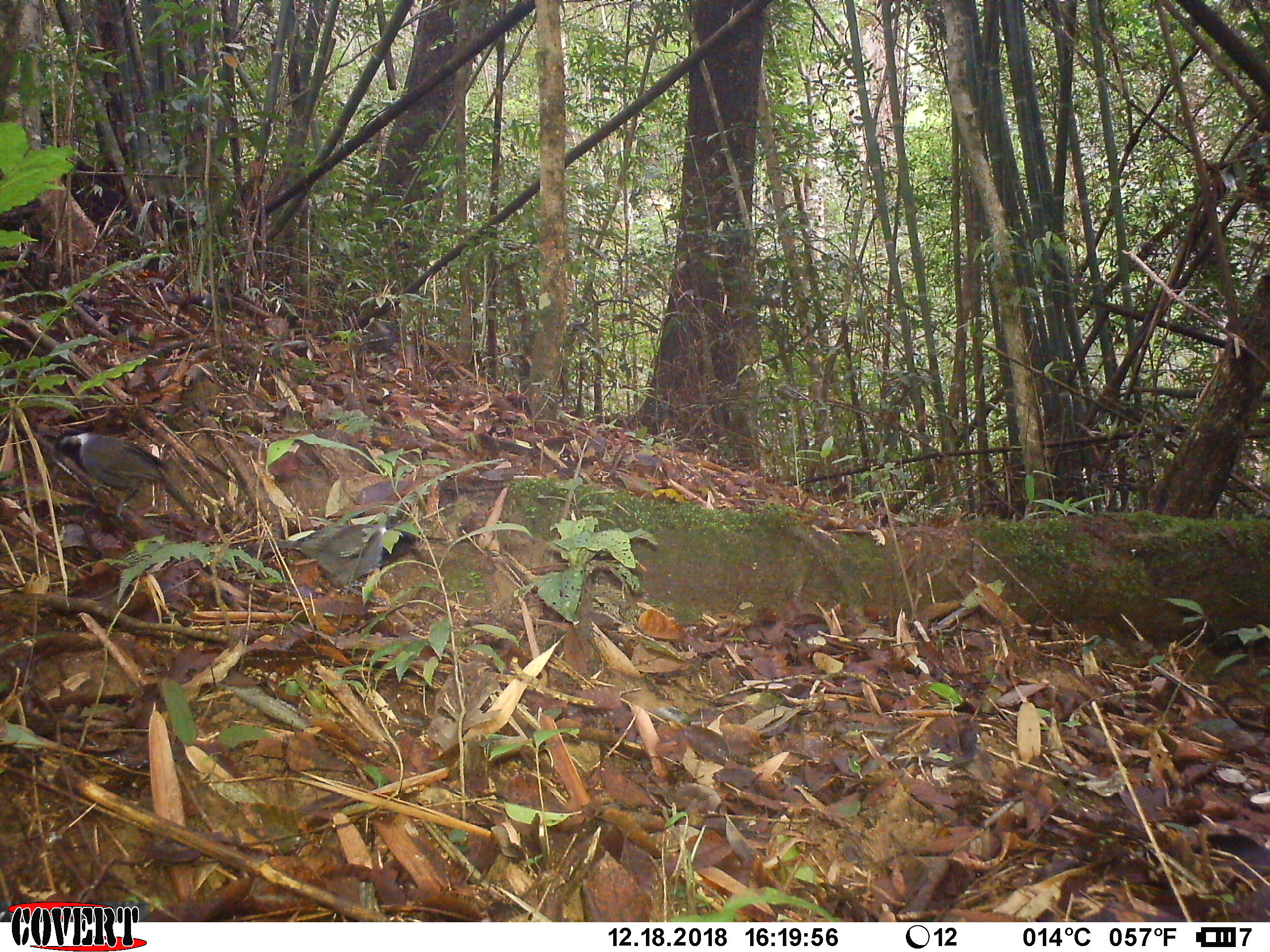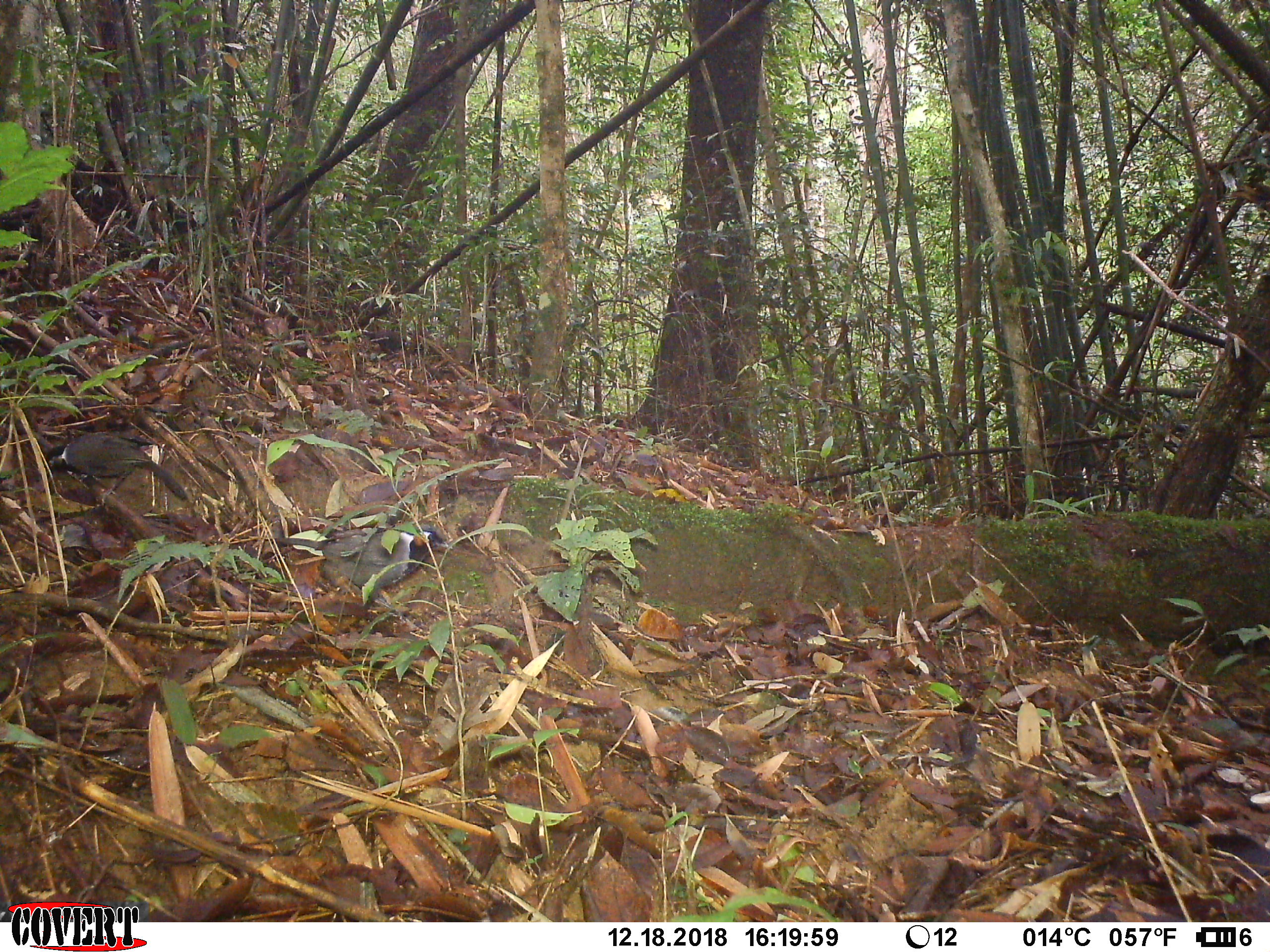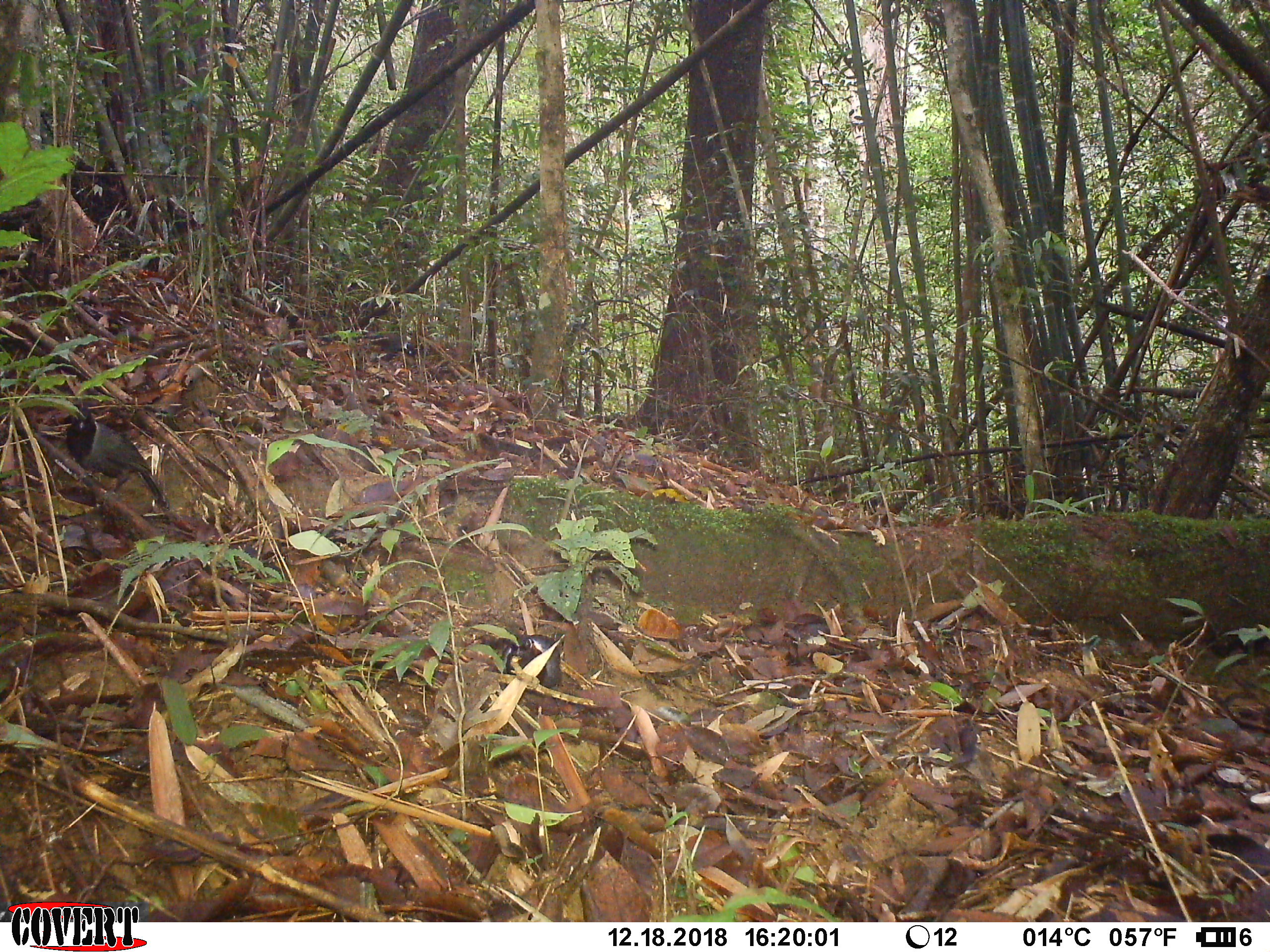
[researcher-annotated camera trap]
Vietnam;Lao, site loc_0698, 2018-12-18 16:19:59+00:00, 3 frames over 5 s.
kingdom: Animalia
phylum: Chordata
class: Aves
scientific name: Aves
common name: bird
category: unidentified bird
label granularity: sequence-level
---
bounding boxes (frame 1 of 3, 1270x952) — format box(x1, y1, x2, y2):
unidentified bird: box(53, 428, 199, 522)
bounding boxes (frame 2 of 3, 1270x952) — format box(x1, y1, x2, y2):
unidentified bird: box(275, 523, 444, 611); box(43, 430, 187, 505)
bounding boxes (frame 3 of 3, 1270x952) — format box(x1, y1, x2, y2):
unidentified bird: box(65, 404, 170, 511); box(480, 634, 562, 689)